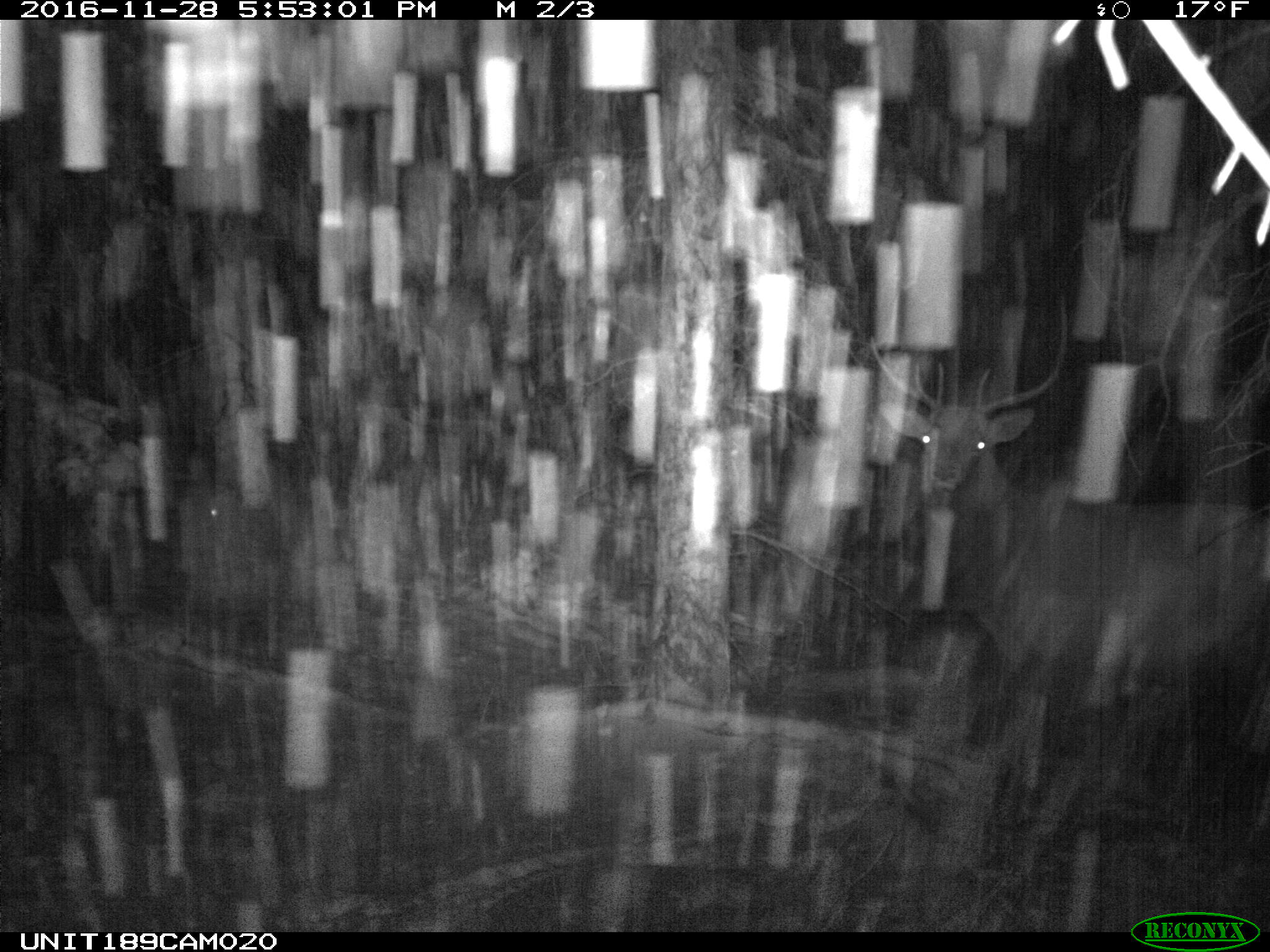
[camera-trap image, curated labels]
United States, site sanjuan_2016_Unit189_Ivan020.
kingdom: Animalia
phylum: Chordata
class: Mammalia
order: Artiodactyla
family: Cervidae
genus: Cervus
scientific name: Cervus elaphus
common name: red deer